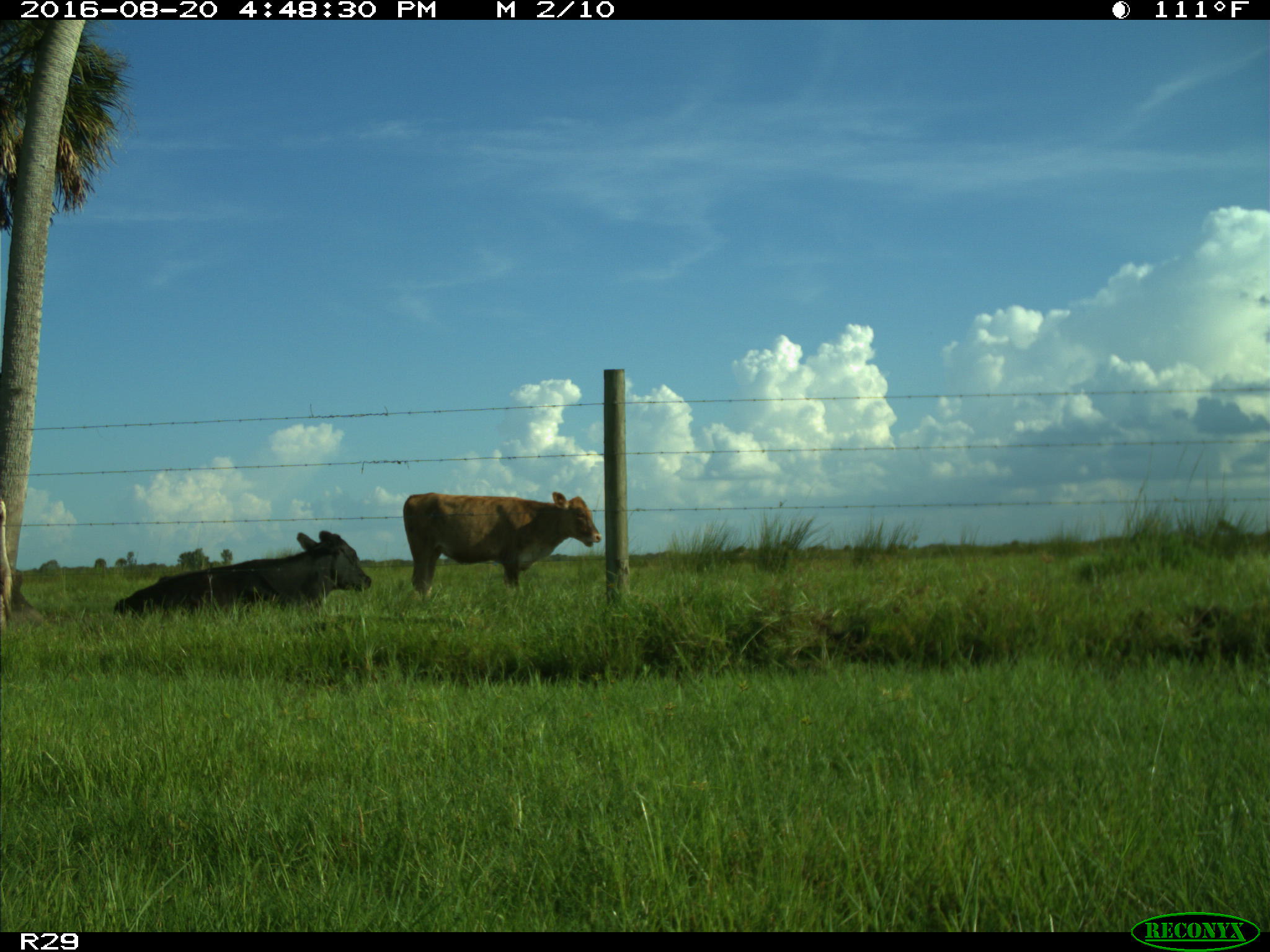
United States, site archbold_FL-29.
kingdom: Animalia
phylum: Chordata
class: Mammalia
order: Artiodactyla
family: Bovidae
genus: Bos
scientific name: Bos taurus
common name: domestic cow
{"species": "Bos taurus (domestic cow)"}